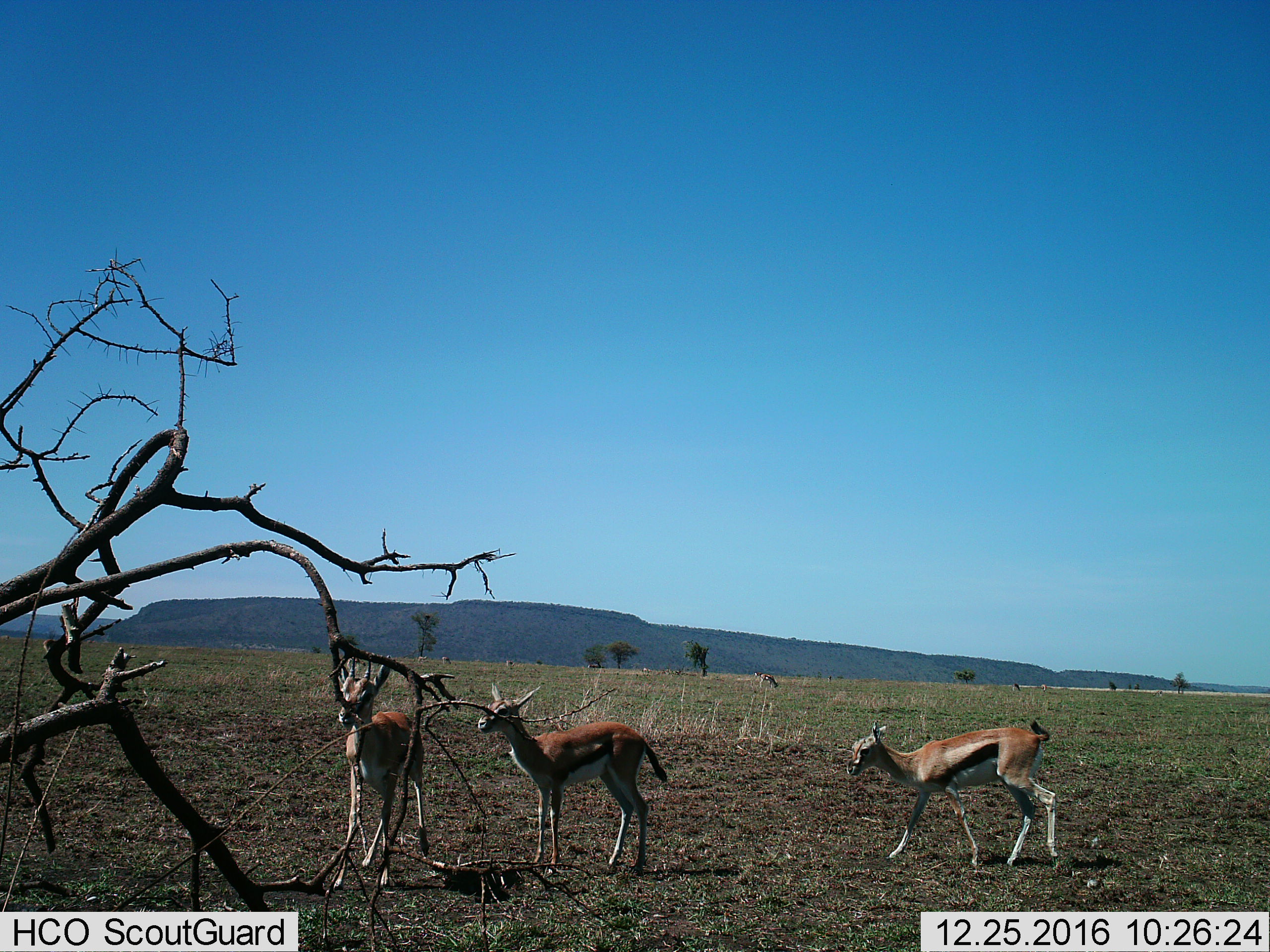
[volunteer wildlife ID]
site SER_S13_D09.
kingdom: Animalia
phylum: Chordata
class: Mammalia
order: Artiodactyla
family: Bovidae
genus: Eudorcas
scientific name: Eudorcas thomsonii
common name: thomson's gazelle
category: gazellethomsons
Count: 7.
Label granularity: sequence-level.